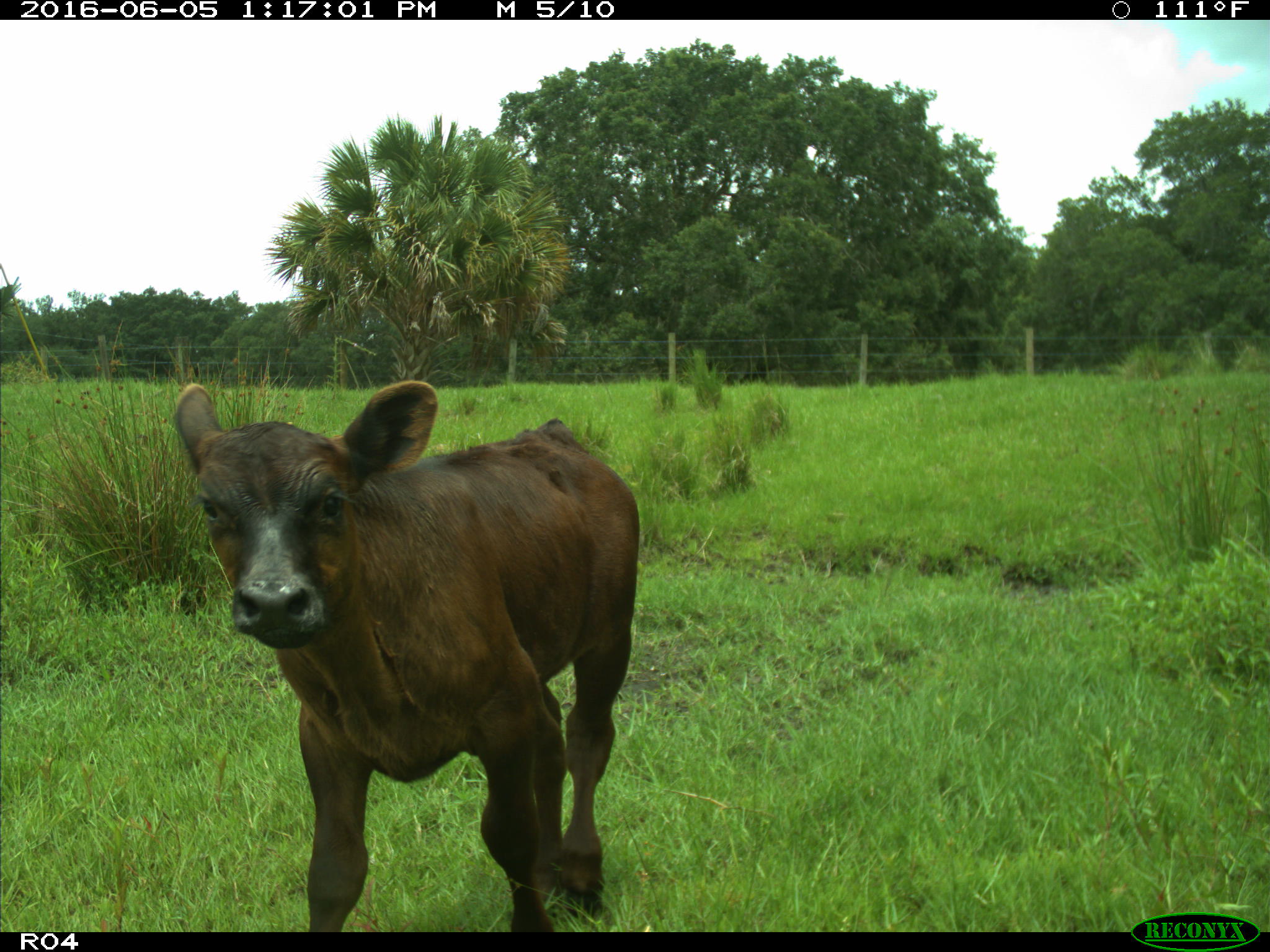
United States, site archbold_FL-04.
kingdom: Animalia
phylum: Chordata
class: Mammalia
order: Artiodactyla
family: Bovidae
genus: Bos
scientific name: Bos taurus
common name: domestic cow